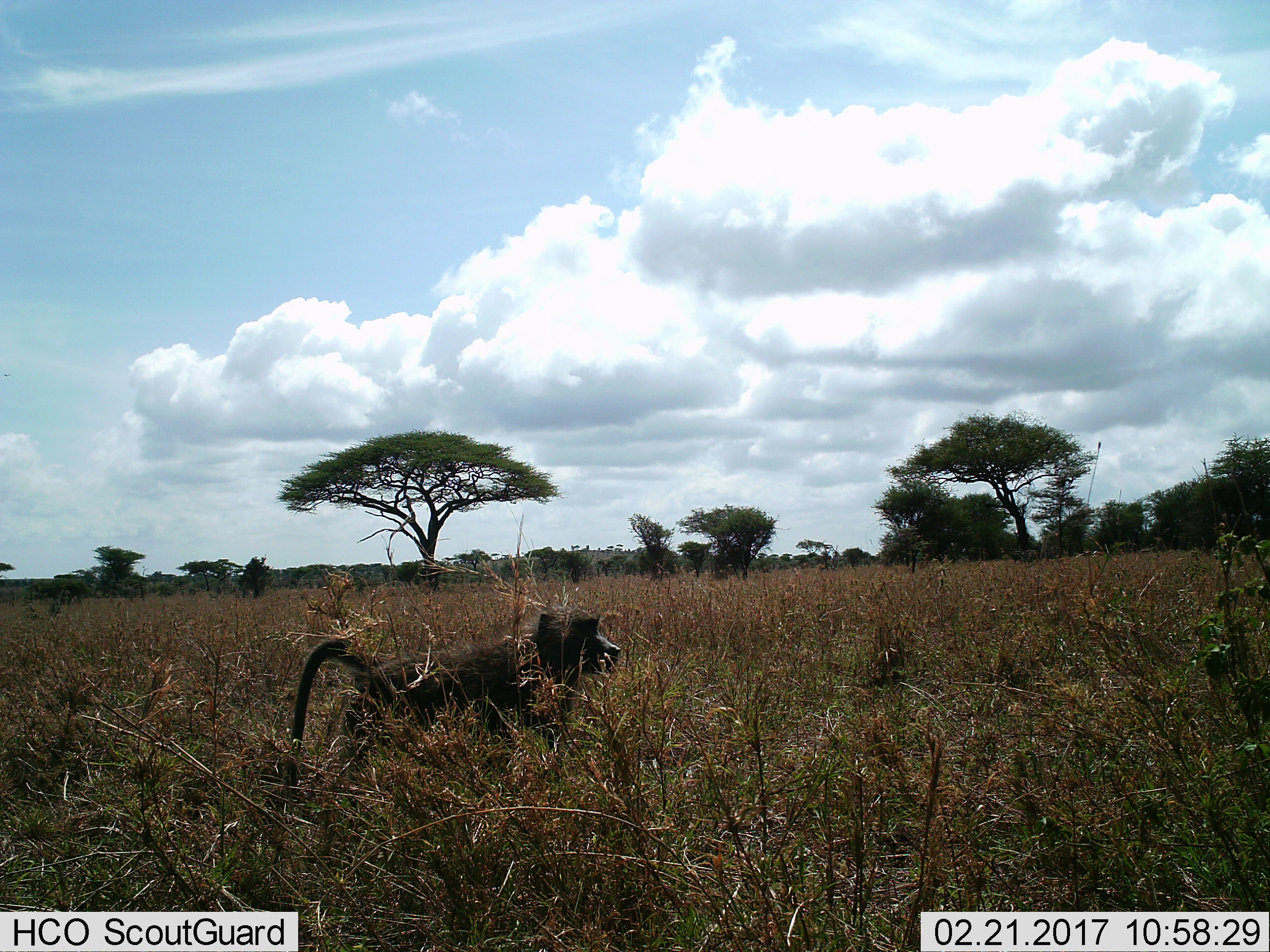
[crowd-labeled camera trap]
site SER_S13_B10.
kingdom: Animalia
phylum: Chordata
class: Mammalia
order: Primates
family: Cercopithecidae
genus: Papio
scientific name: Papio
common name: baboon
Baboon (Papio), count 1. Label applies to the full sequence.